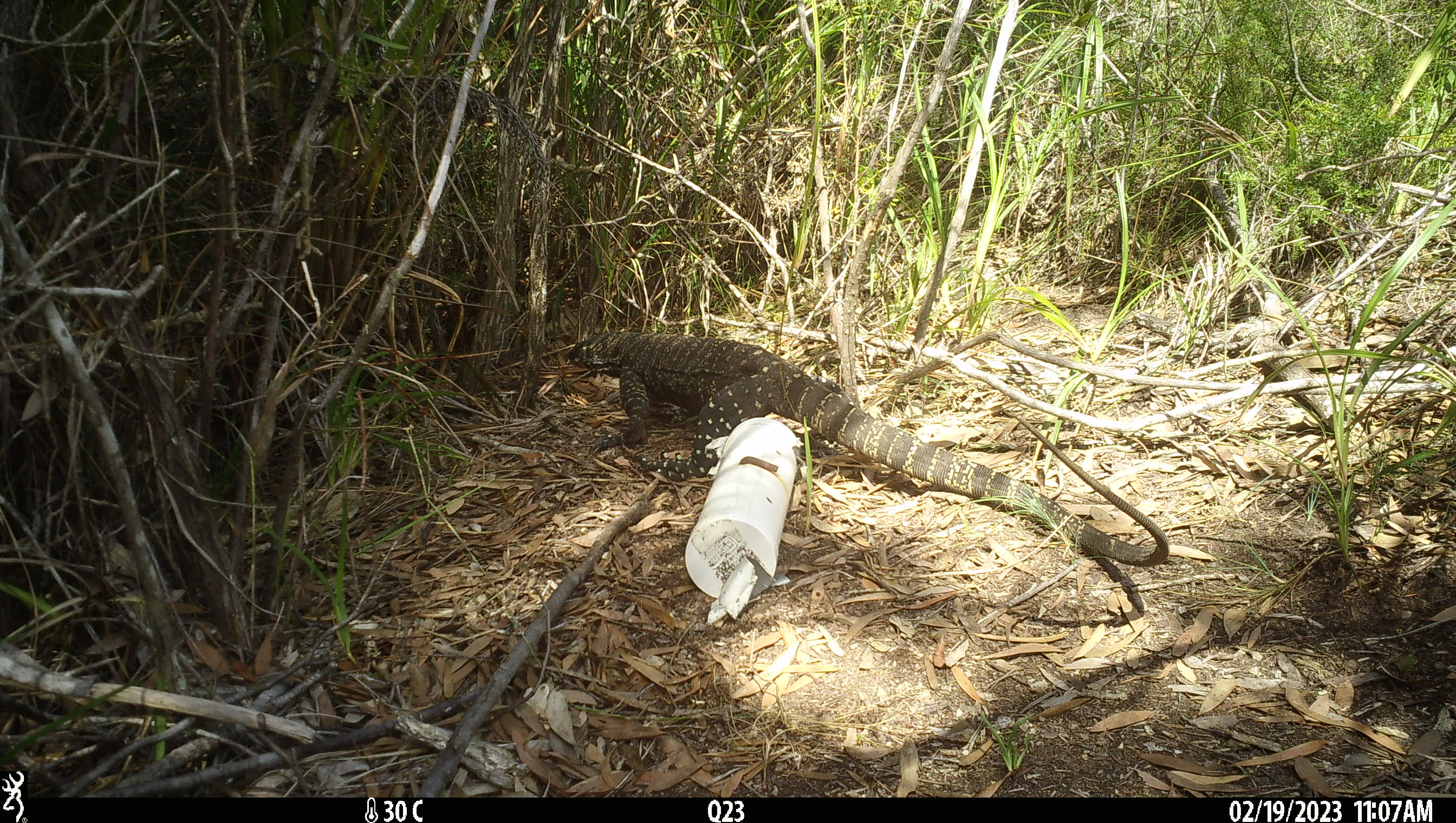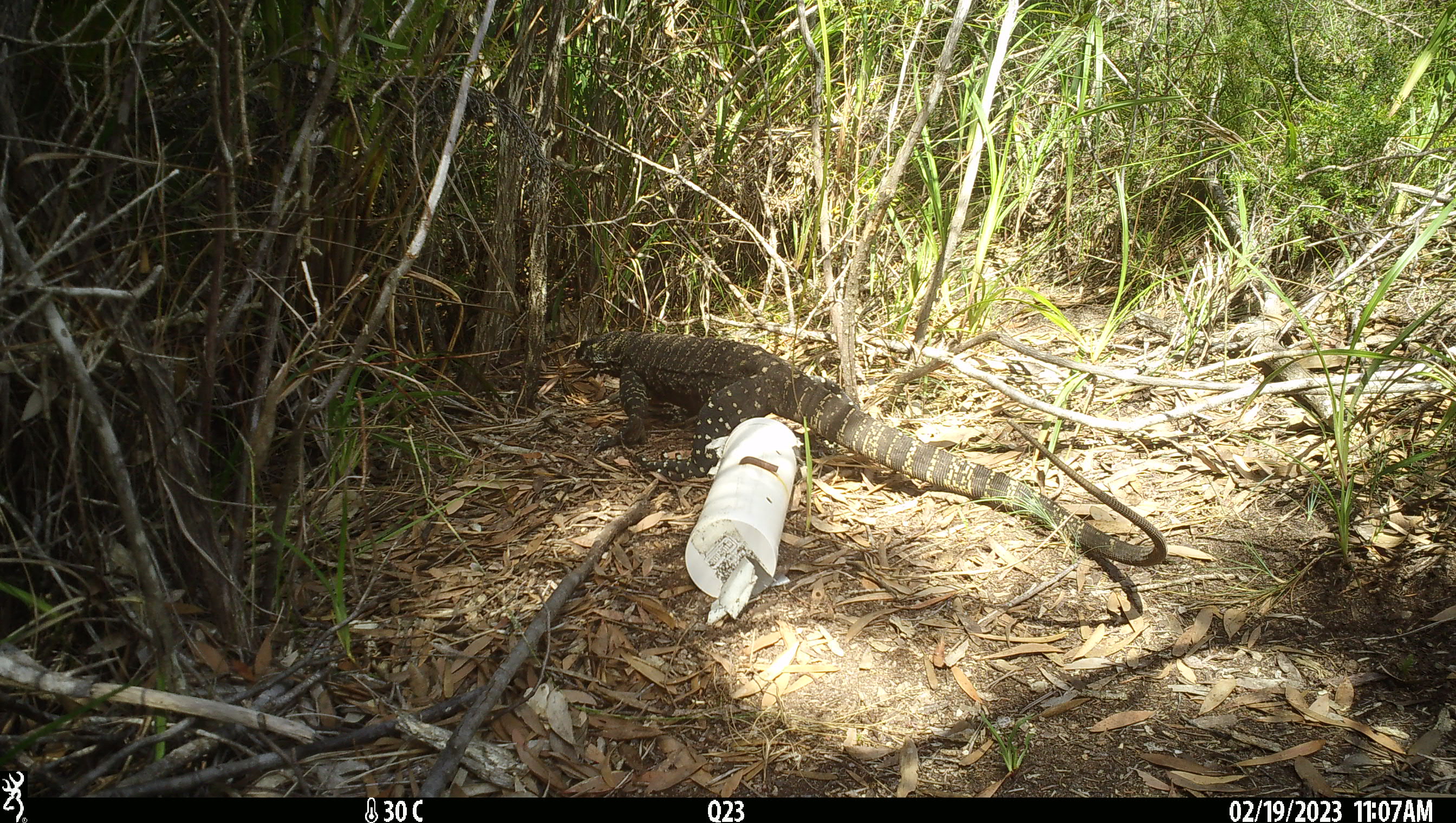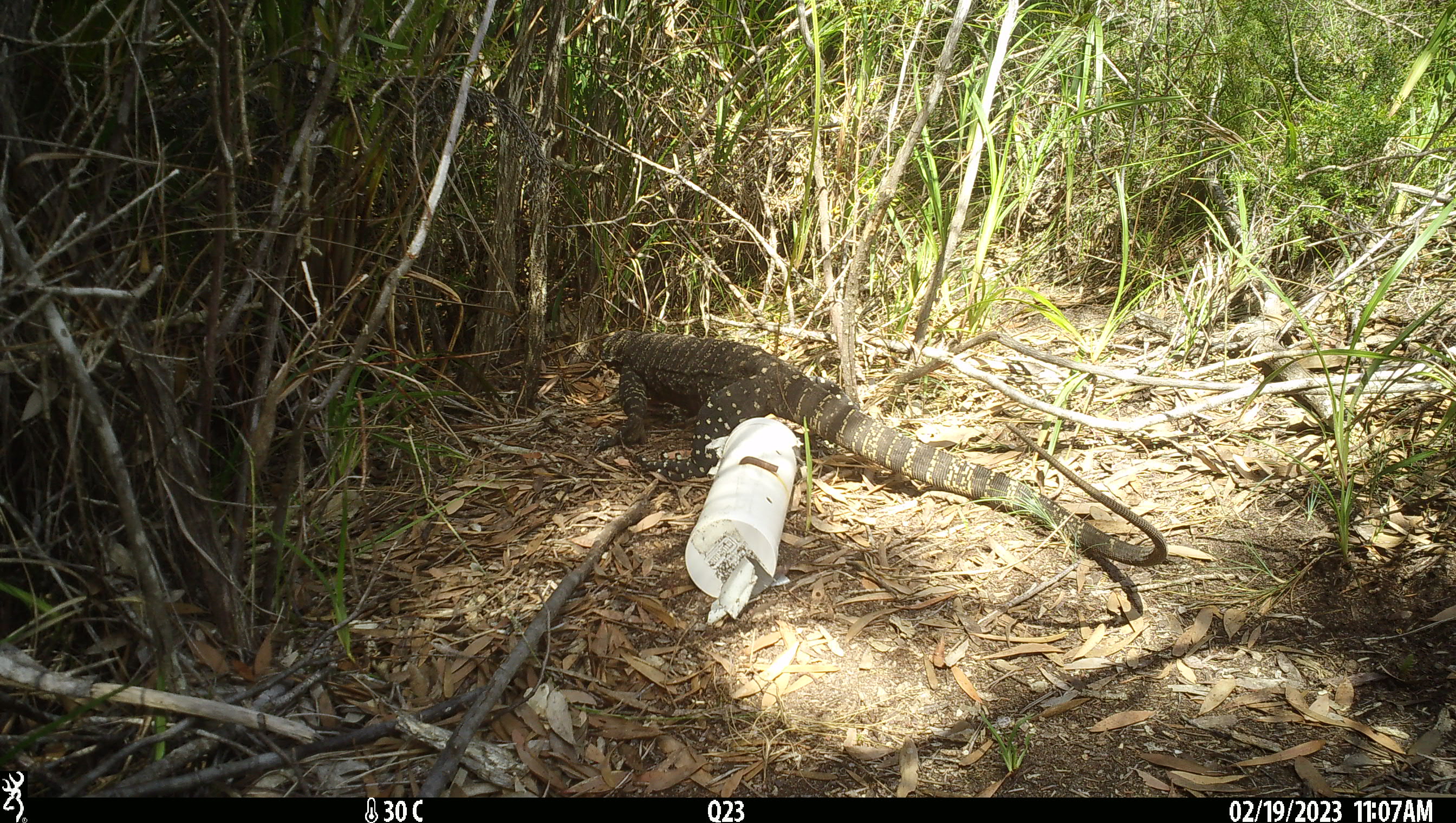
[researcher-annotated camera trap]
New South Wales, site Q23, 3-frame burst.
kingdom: Animalia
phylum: Chordata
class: Reptilia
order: Squamata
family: Varanidae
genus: Varanus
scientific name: Varanus varius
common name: lace monitor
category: goanna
Goanna (lace monitor) (Varanus varius).